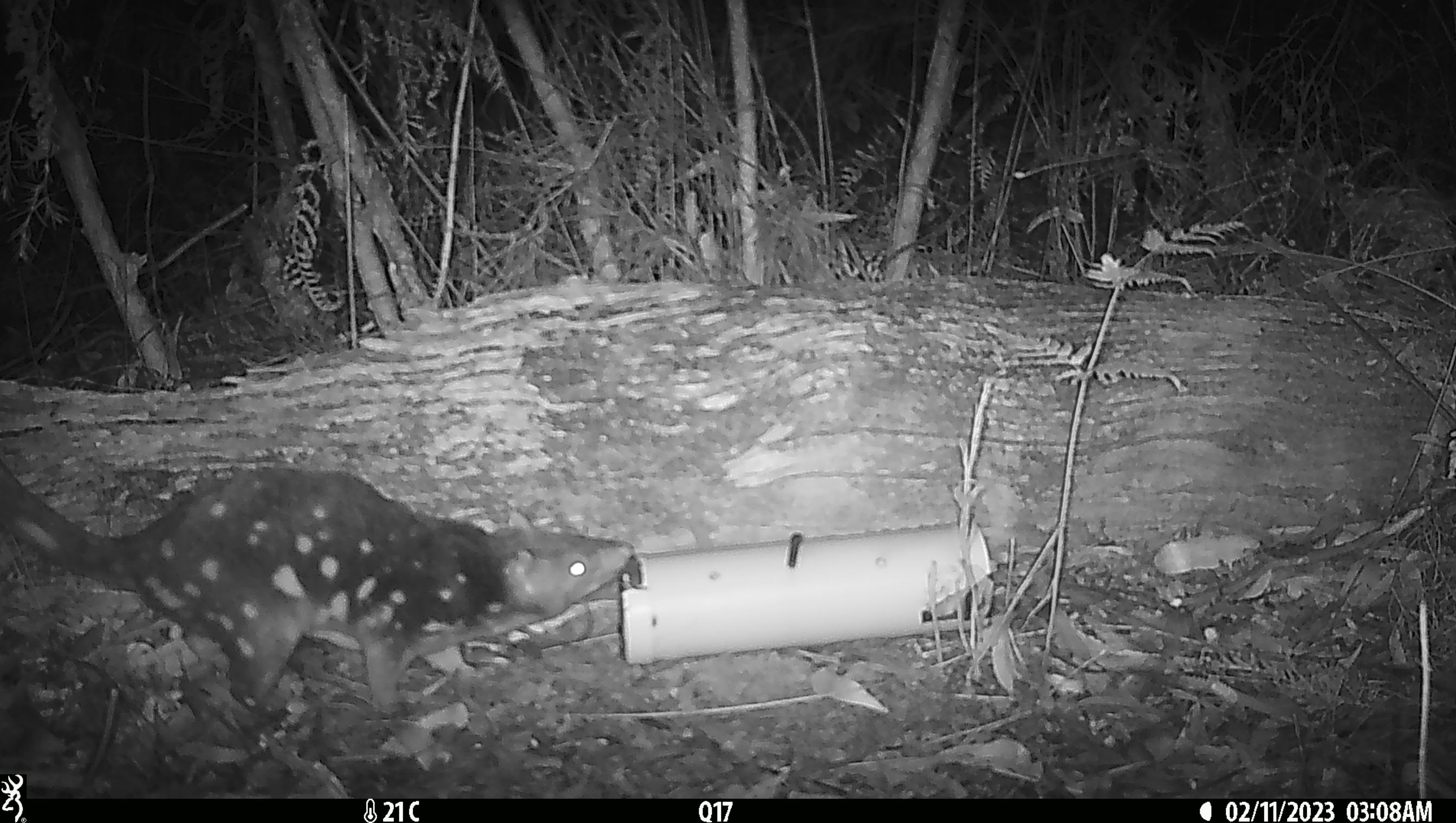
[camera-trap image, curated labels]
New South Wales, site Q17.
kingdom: Animalia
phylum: Chordata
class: Mammalia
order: Dasyuromorphia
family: Dasyuridae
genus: Dasyurus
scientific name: Dasyurus maculatus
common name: spotted-tailed quoll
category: quoll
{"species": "quoll (spotted-tailed quoll) (Dasyurus maculatus)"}